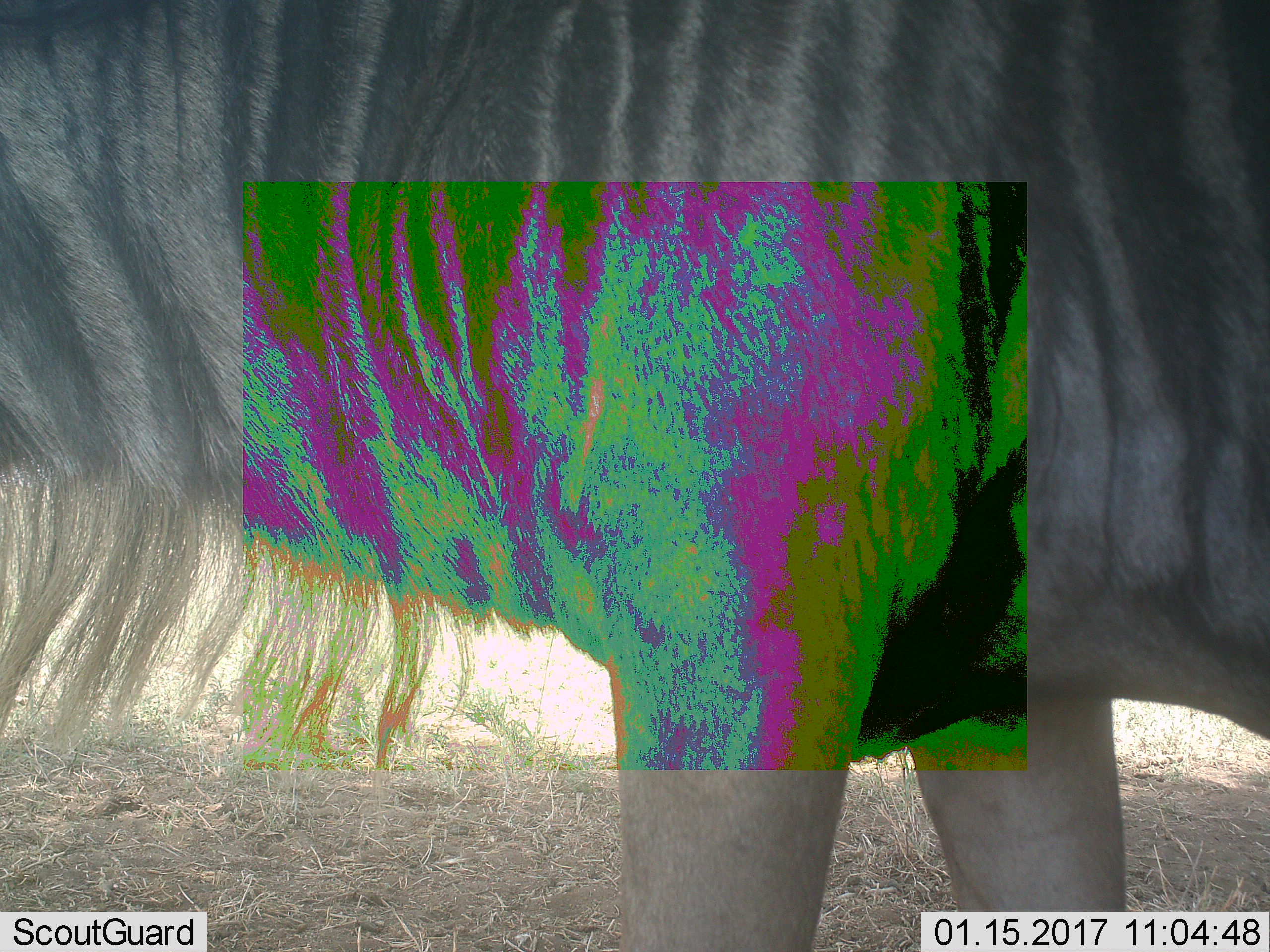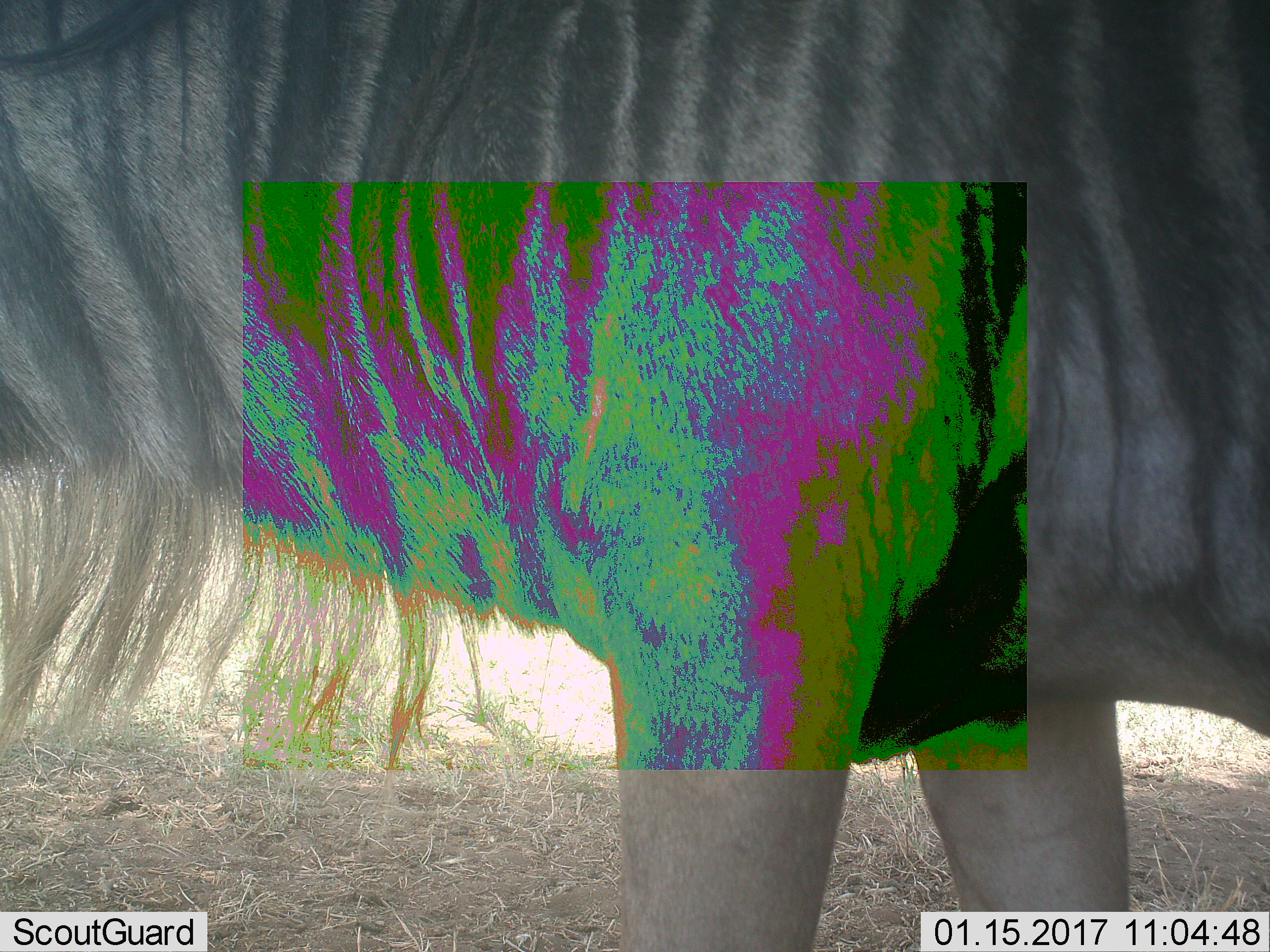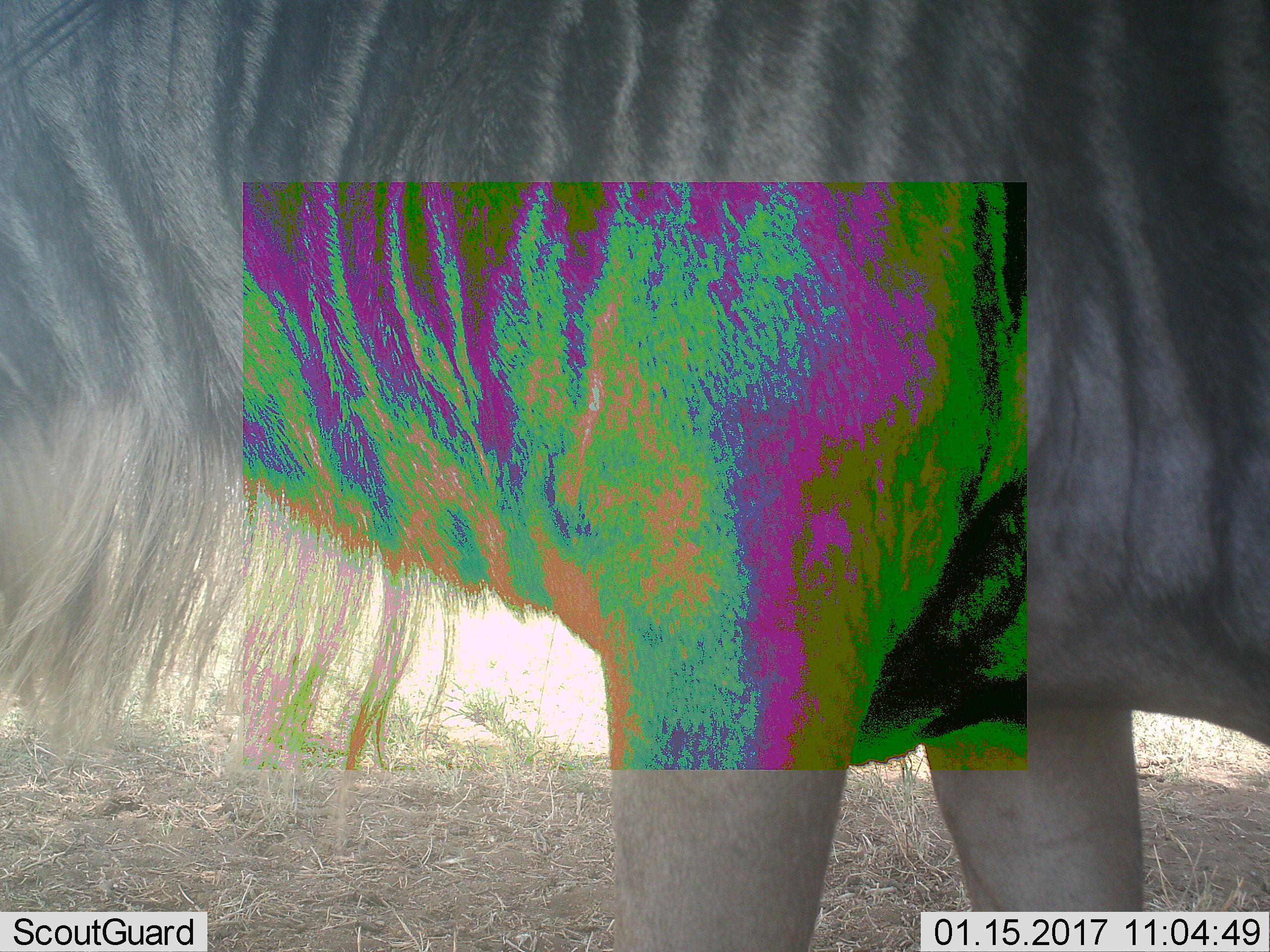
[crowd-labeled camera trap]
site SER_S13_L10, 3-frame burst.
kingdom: Animalia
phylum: Chordata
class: Mammalia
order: Artiodactyla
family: Bovidae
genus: Connochaetes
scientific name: Connochaetes taurinus taurinus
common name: blue wildebeest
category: wildebeestblue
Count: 1.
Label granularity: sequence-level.